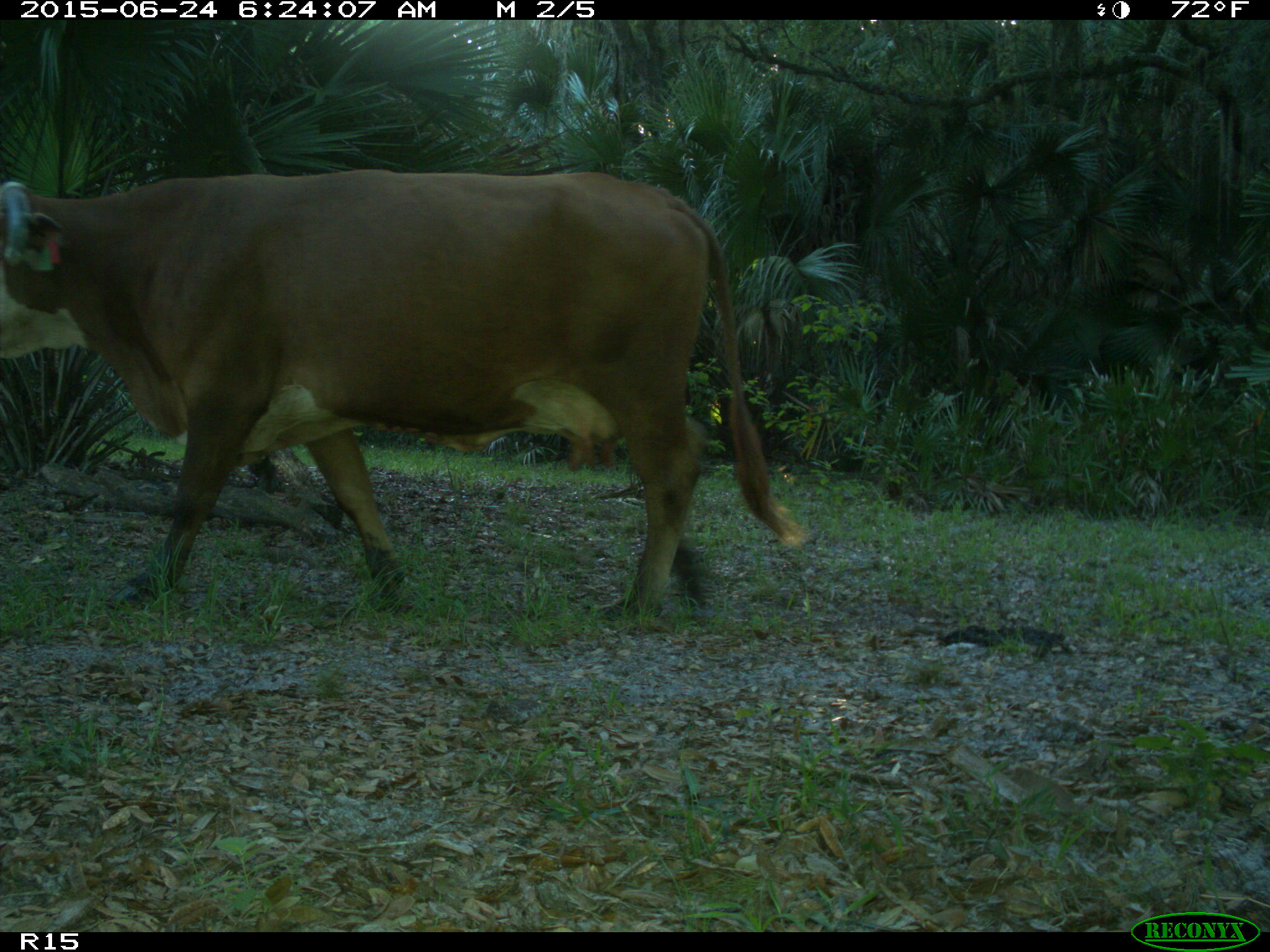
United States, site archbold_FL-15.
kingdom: Animalia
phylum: Chordata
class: Mammalia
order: Artiodactyla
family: Bovidae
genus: Bos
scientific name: Bos taurus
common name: domestic cow